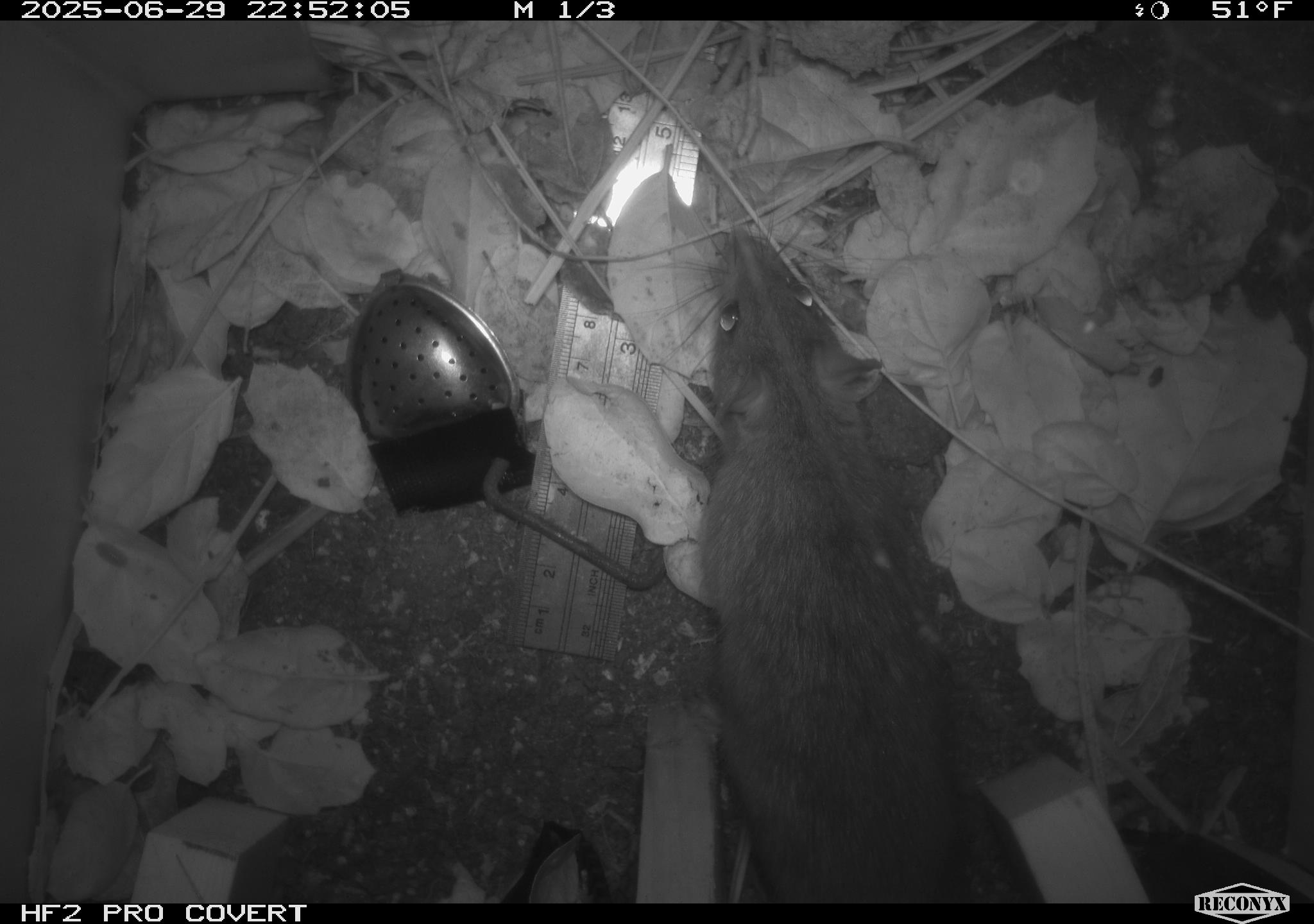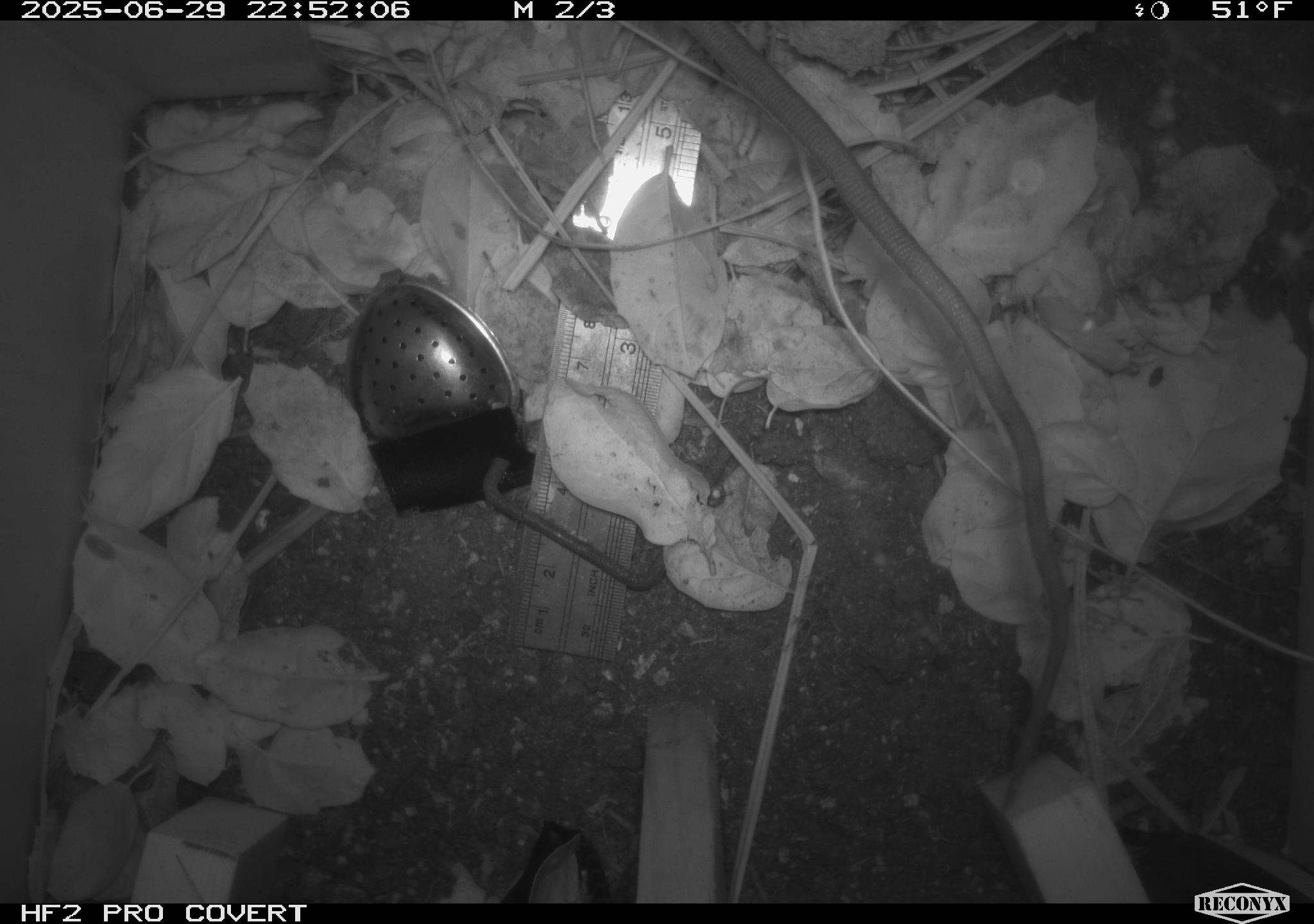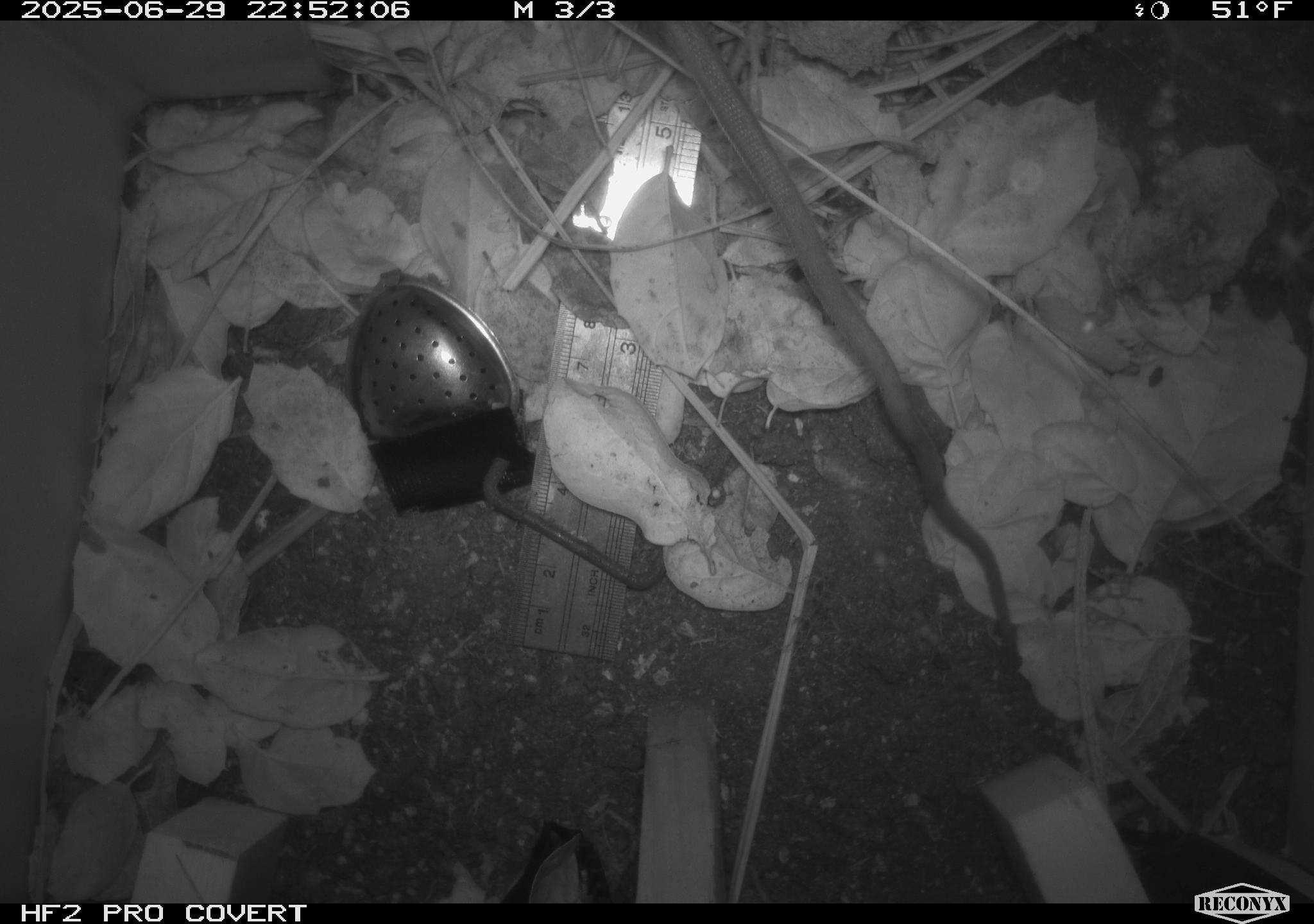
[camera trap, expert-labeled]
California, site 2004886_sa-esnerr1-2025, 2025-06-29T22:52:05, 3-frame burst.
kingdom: Animalia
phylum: Chordata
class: Mammalia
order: Rodentia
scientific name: Rodentia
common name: rodent